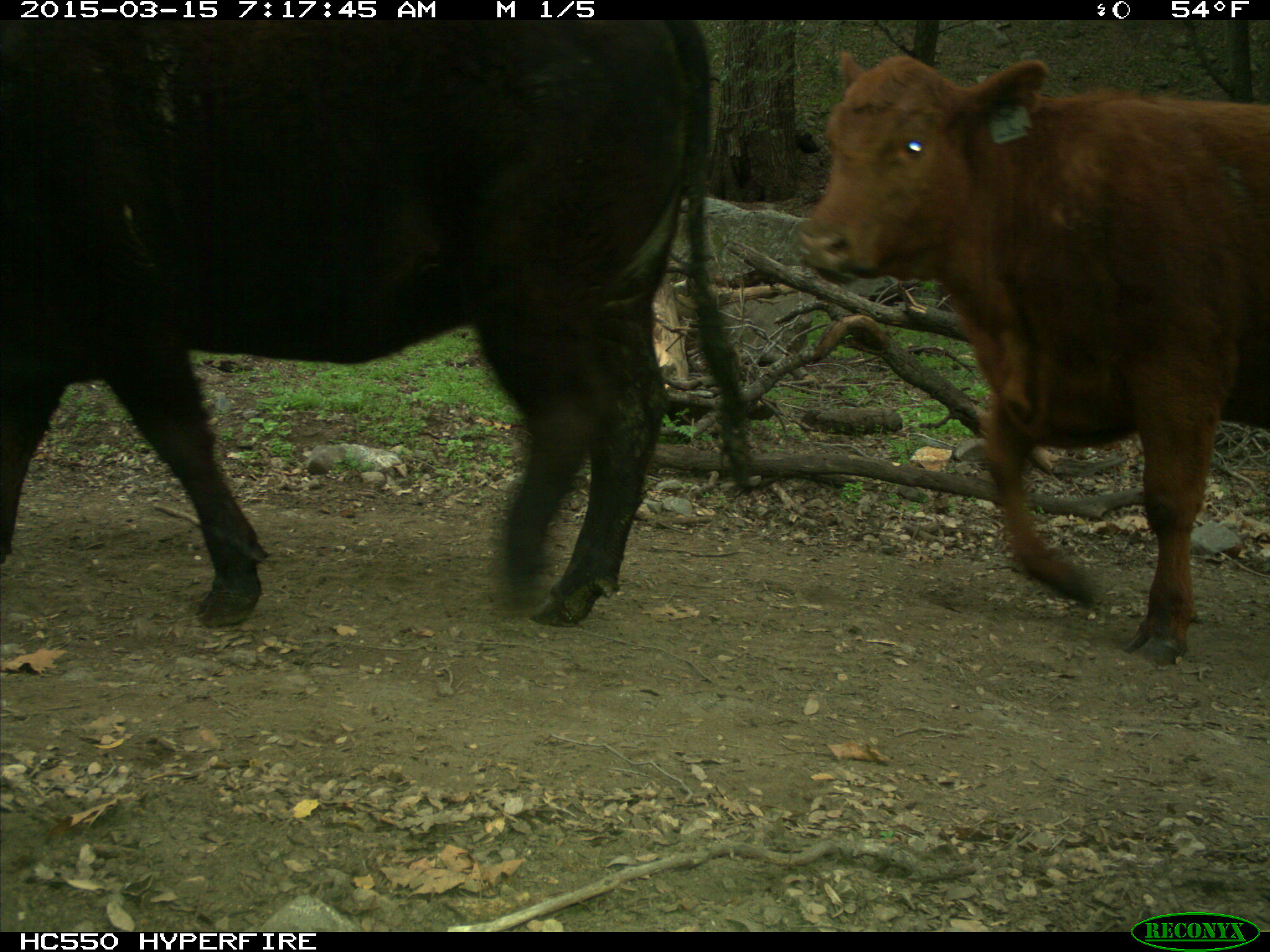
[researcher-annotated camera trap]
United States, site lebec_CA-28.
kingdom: Animalia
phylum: Chordata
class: Mammalia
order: Artiodactyla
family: Bovidae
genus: Bos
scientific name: Bos taurus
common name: domestic cow